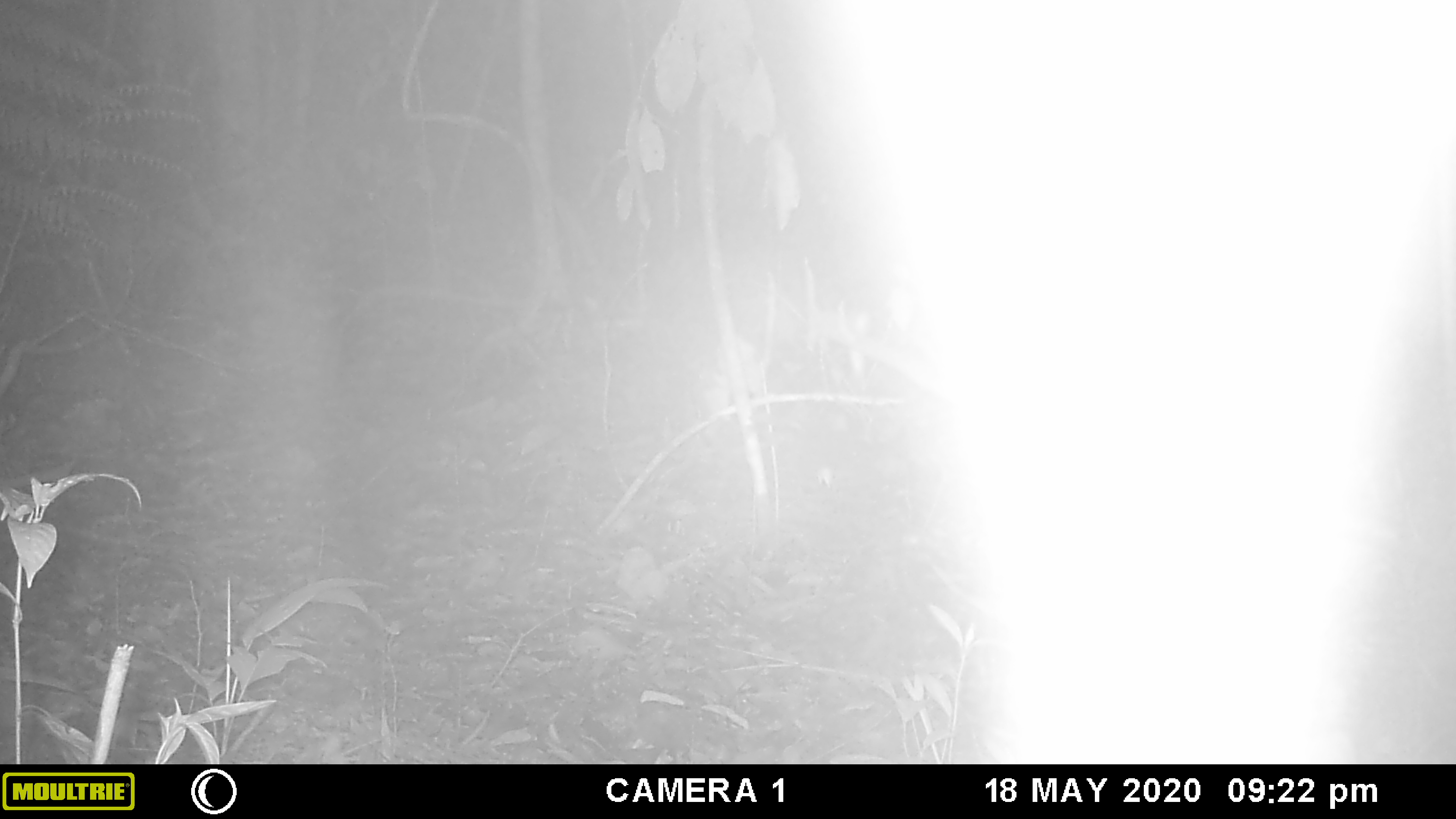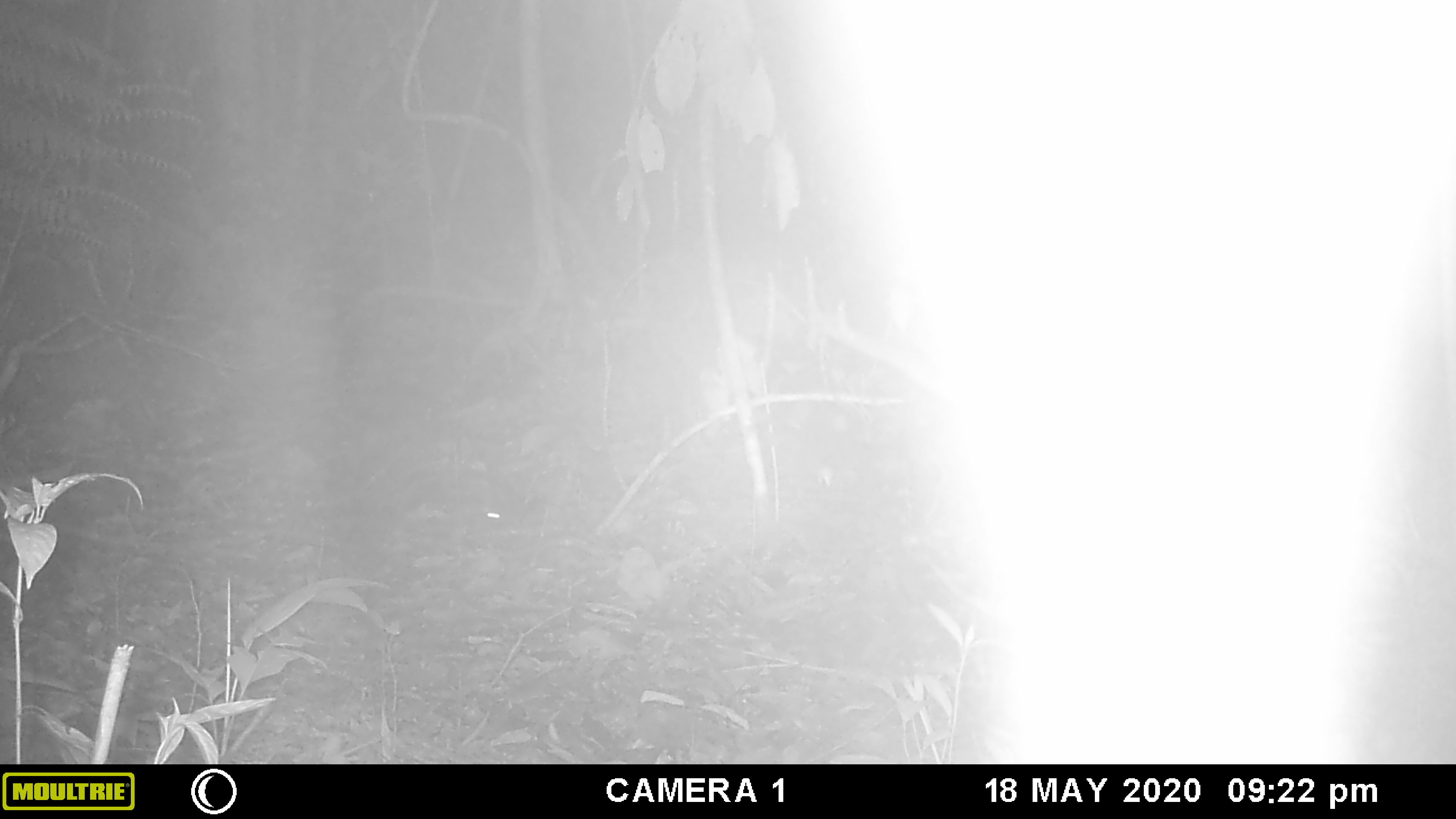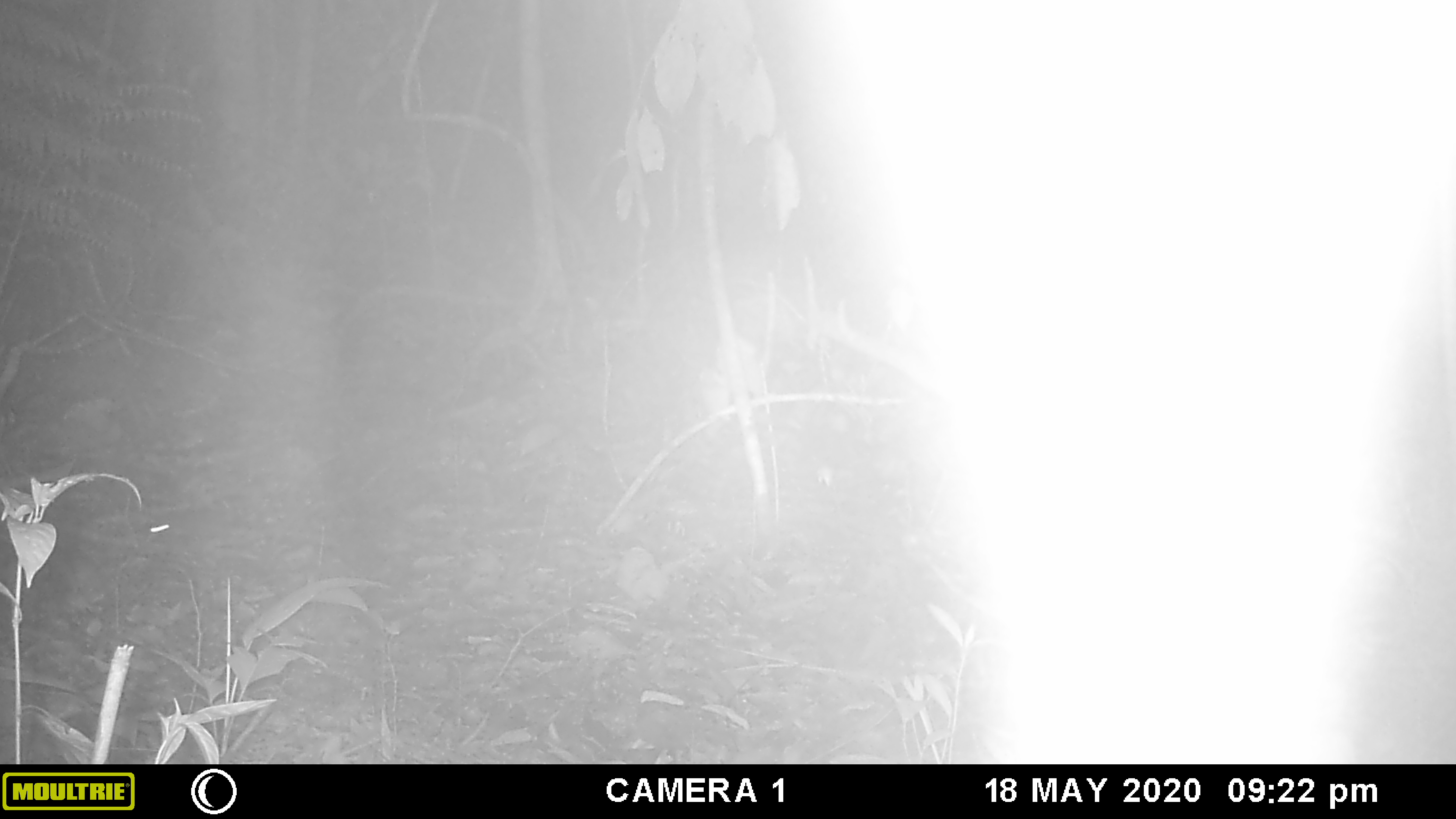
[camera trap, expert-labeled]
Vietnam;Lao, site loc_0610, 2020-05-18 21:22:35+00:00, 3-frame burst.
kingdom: Animalia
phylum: Chordata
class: Mammalia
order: Rodentia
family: Muridae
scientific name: Muridae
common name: old-world mice and rats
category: unidentified murid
Unidentified murid (old-world mice and rats) (Muridae). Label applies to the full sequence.